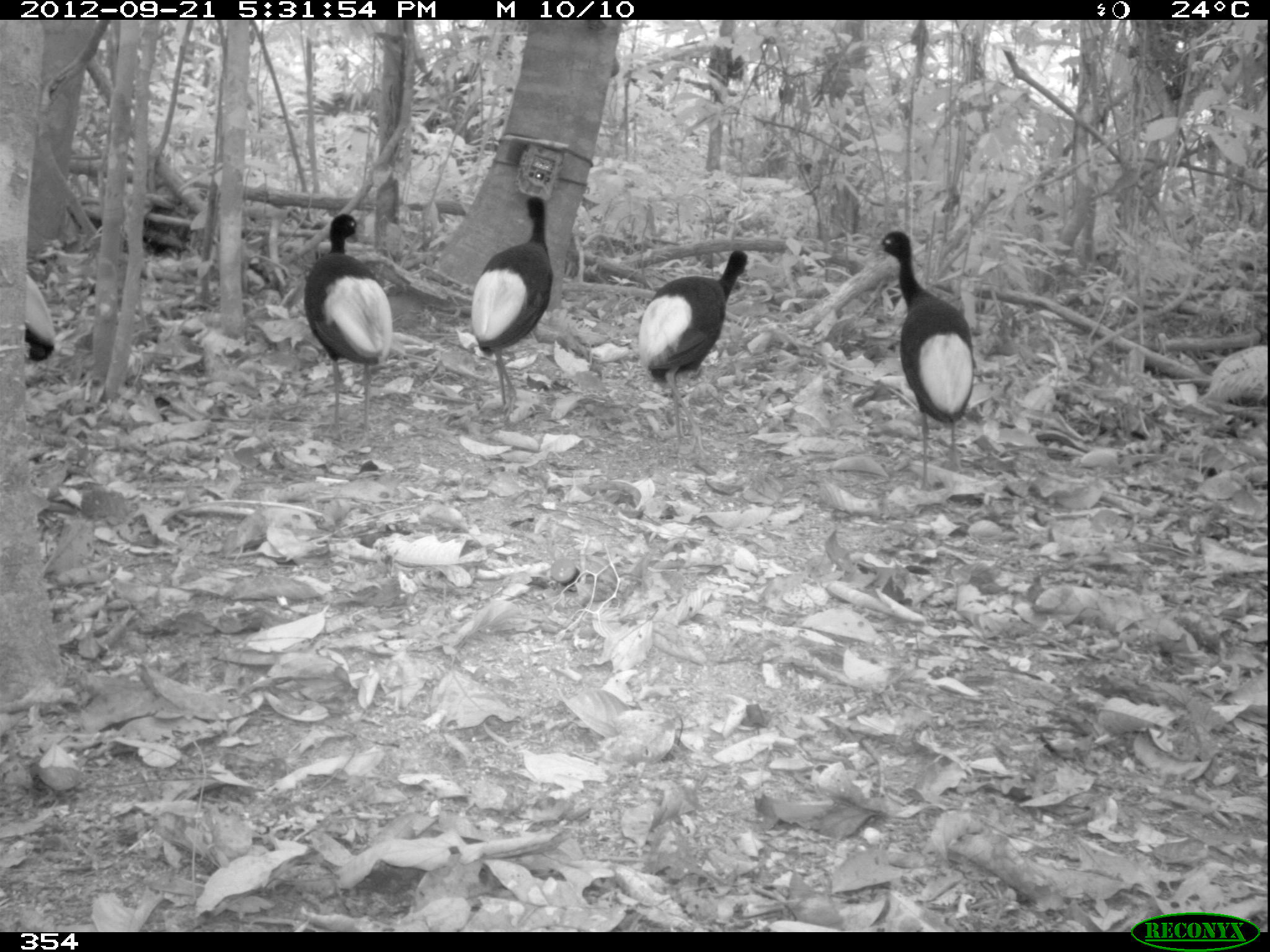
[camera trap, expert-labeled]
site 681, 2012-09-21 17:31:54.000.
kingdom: Animalia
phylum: Chordata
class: Aves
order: Gruiformes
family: Psophiidae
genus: Psophia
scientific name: Psophia leucoptera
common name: pale-winged trumpeter